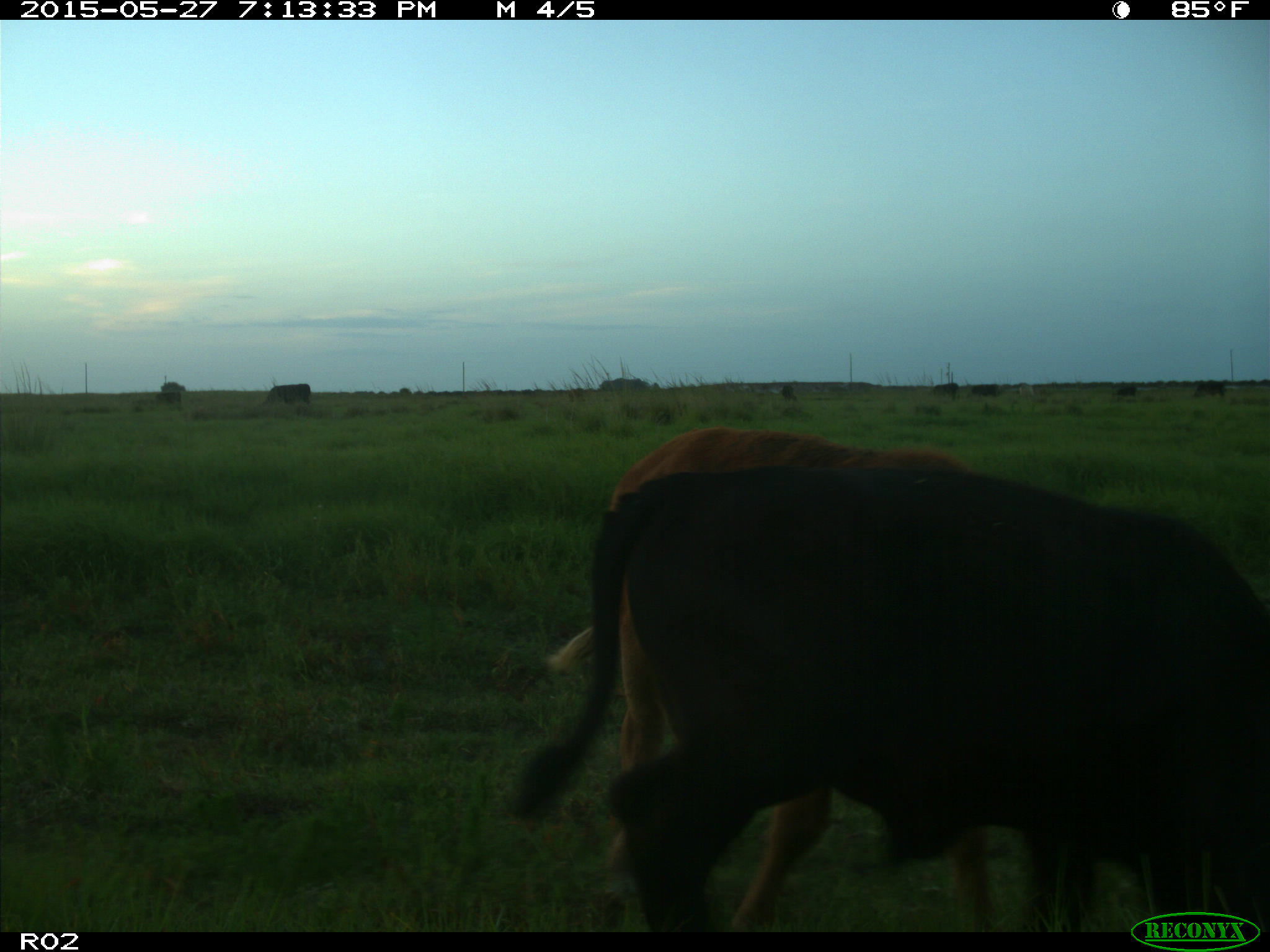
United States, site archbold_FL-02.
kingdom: Animalia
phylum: Chordata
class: Mammalia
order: Artiodactyla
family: Bovidae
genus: Bos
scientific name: Bos taurus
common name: domestic cow